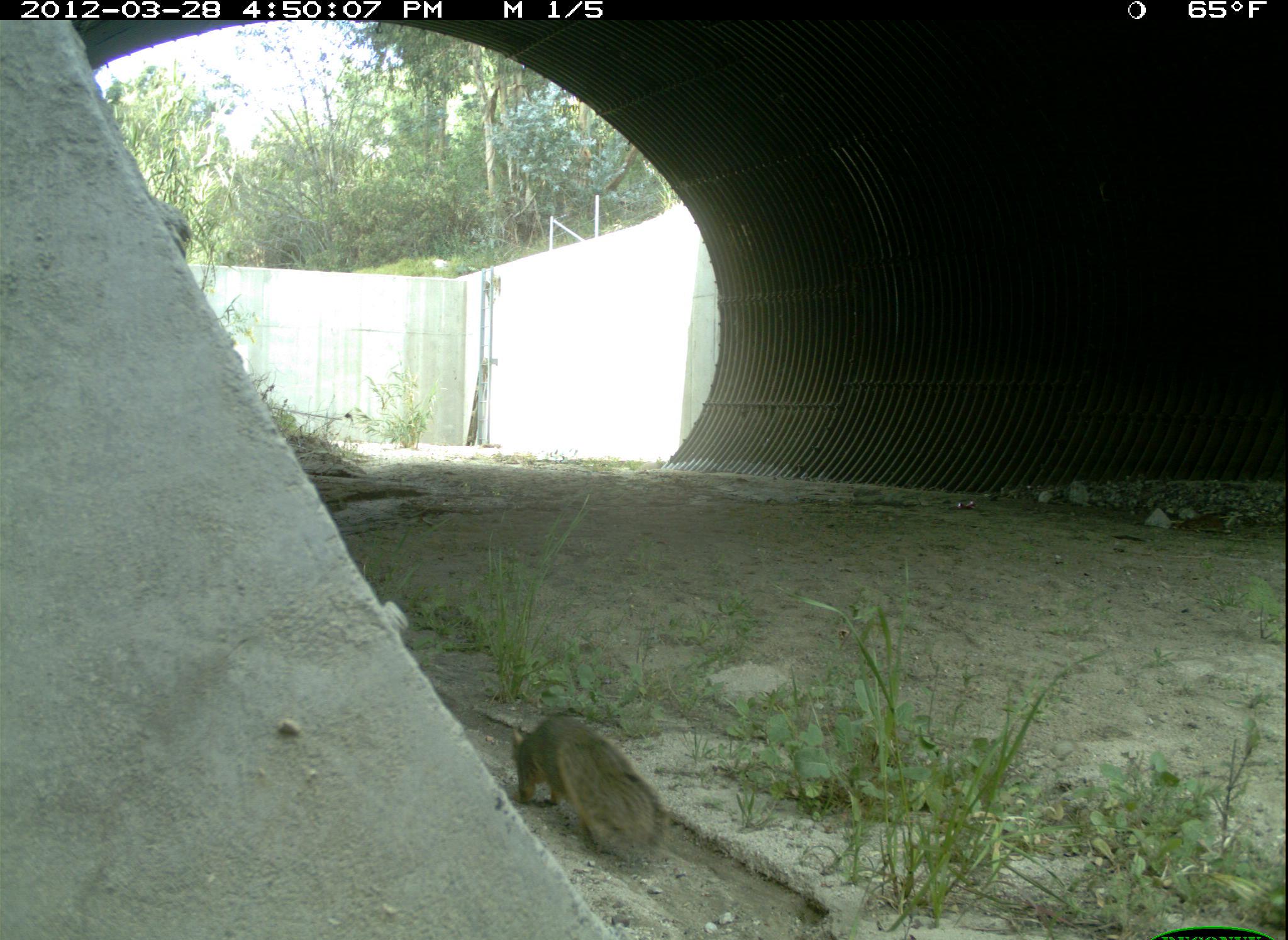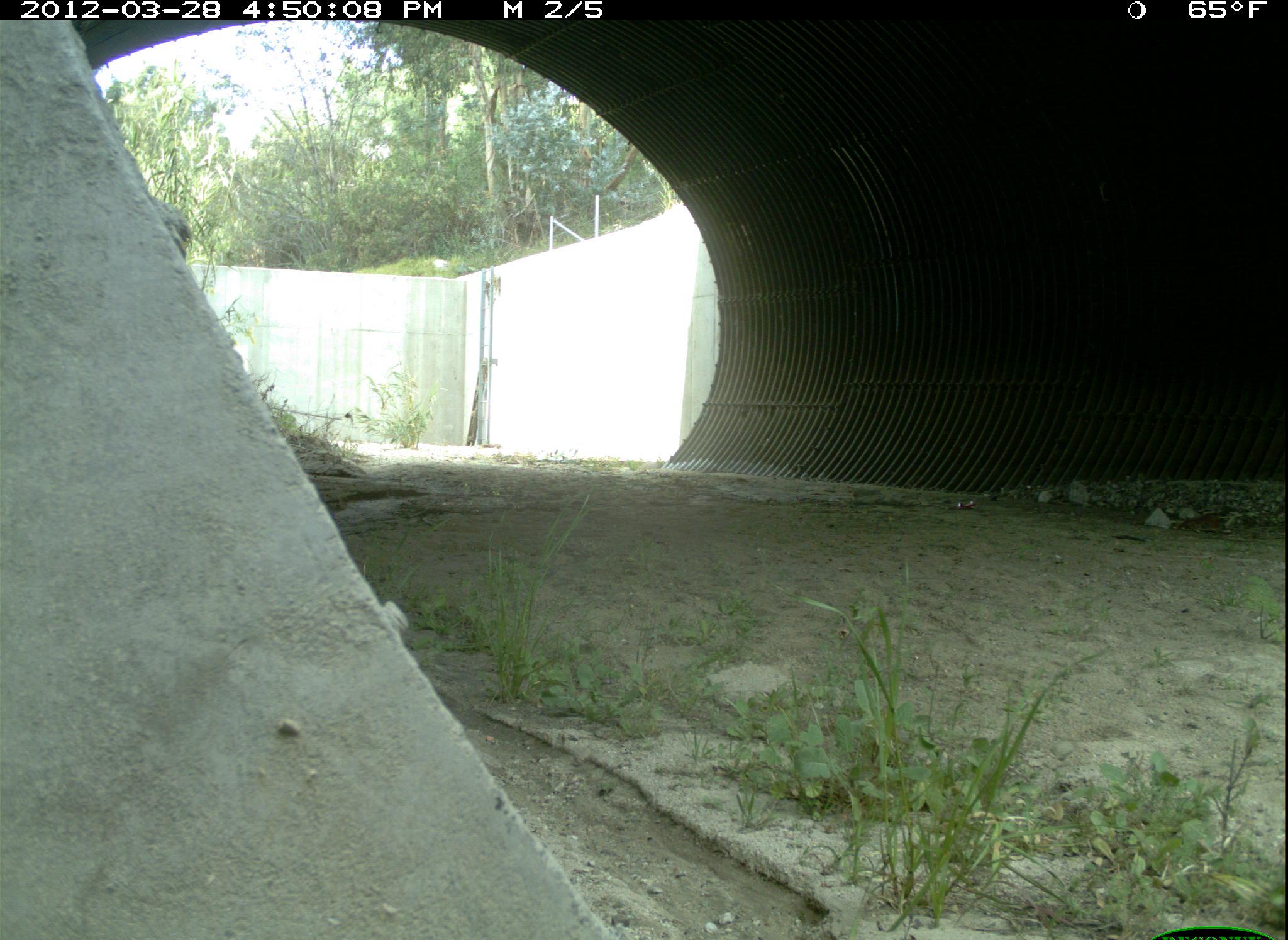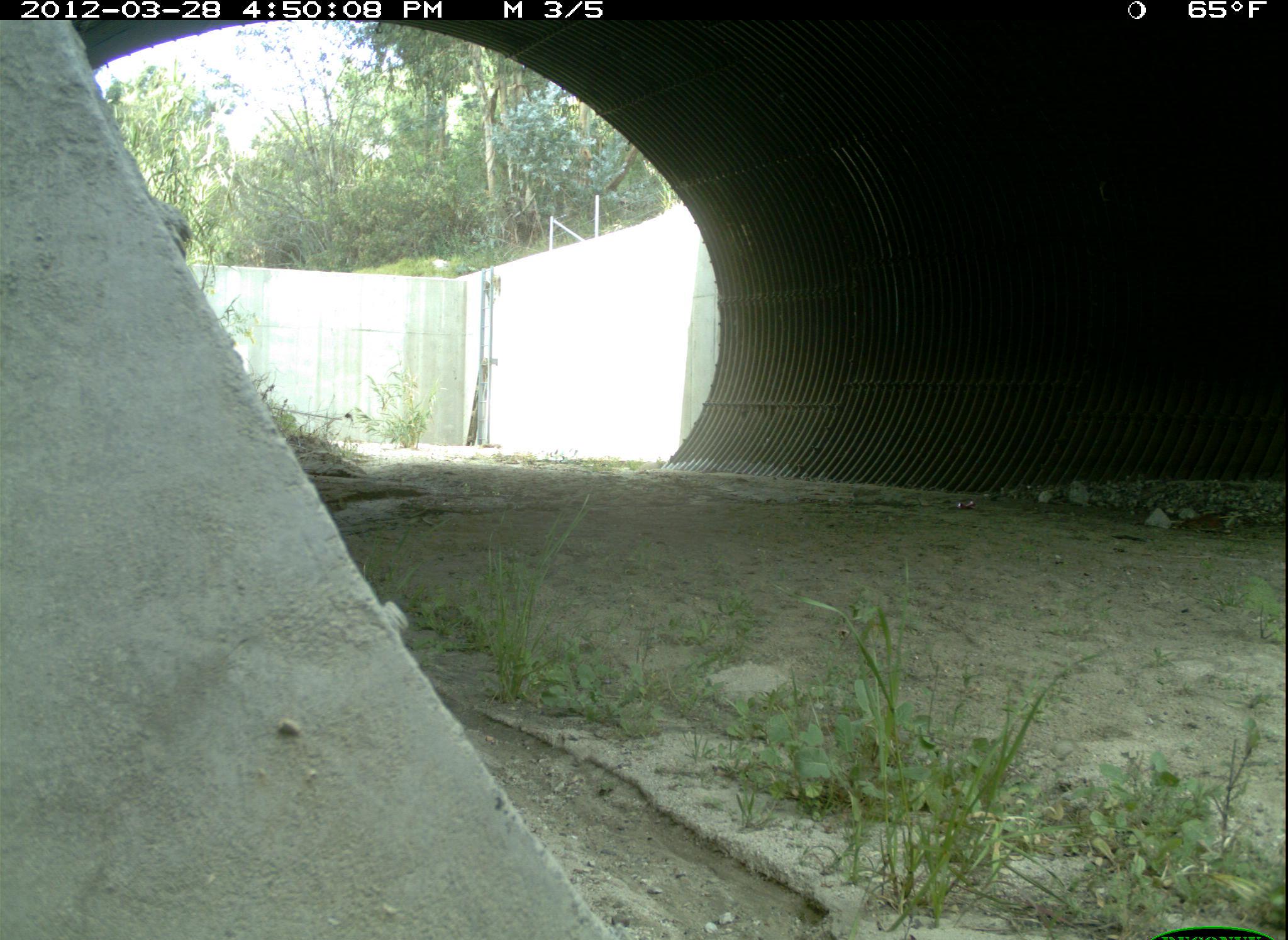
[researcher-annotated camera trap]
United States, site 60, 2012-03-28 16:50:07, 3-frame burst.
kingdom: Animalia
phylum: Chordata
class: Mammalia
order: Rodentia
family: Sciuridae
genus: Sciurus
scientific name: Sciurus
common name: squirrel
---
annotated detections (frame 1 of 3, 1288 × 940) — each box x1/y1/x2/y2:
squirrel: 513/712/660/854